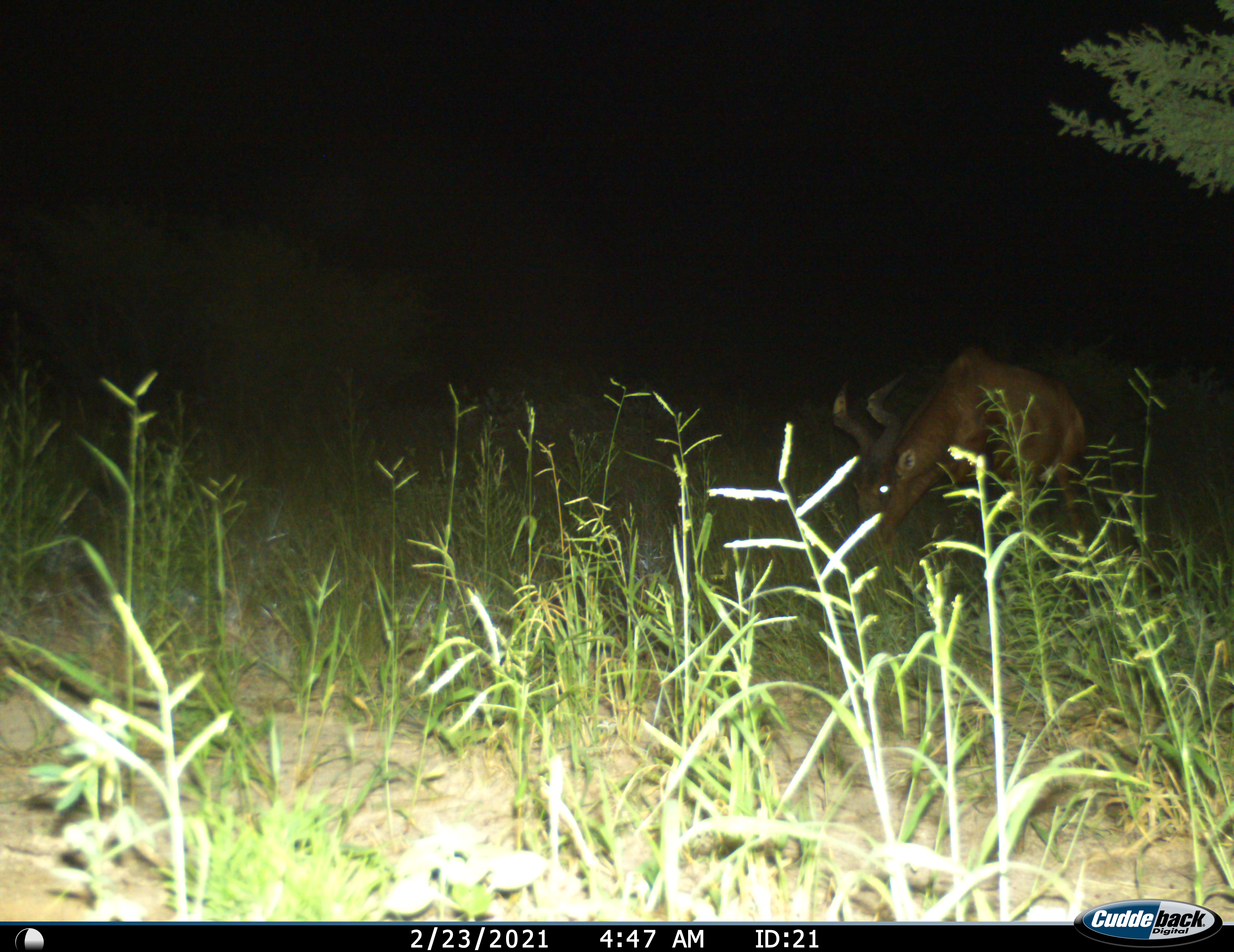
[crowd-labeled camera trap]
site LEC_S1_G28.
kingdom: Animalia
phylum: Chordata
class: Mammalia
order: Artiodactyla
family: Bovidae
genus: Alcelaphus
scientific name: Alcelaphus buselaphus caama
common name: red hartebeest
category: hartebeestred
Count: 1.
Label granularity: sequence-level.